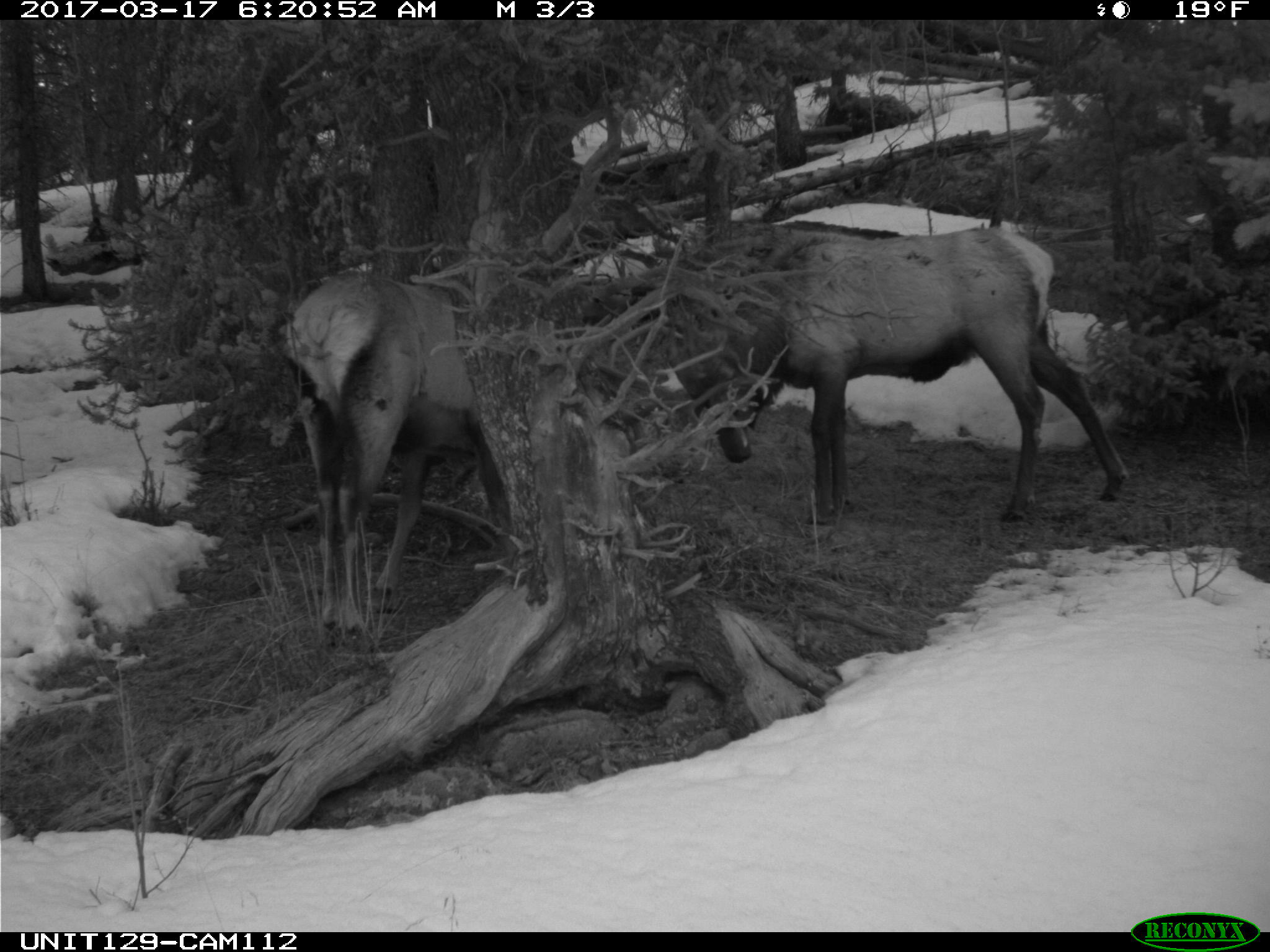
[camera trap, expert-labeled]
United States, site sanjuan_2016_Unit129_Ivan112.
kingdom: Animalia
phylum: Chordata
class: Mammalia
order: Artiodactyla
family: Cervidae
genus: Cervus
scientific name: Cervus elaphus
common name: red deer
Cervus elaphus (red deer).